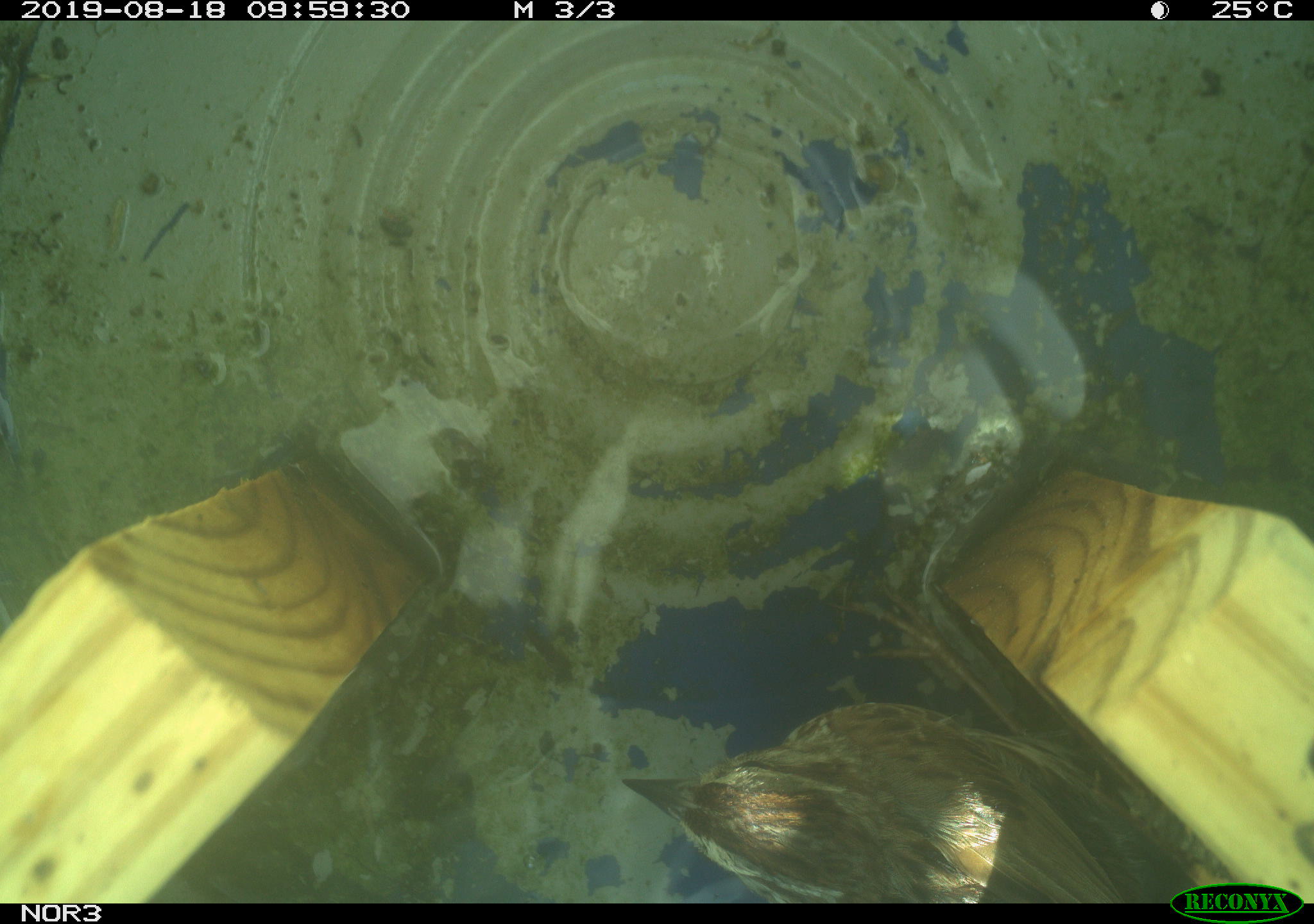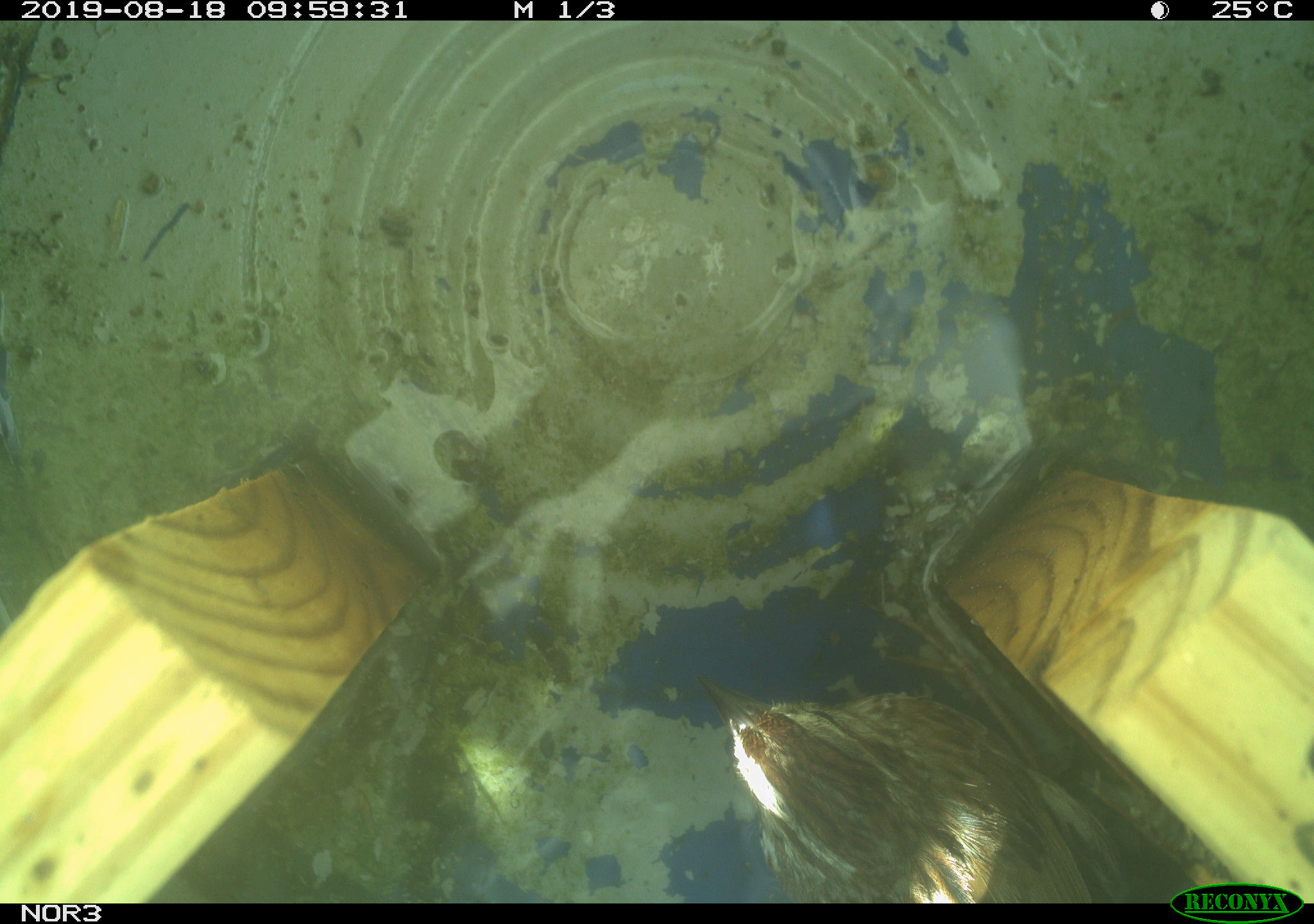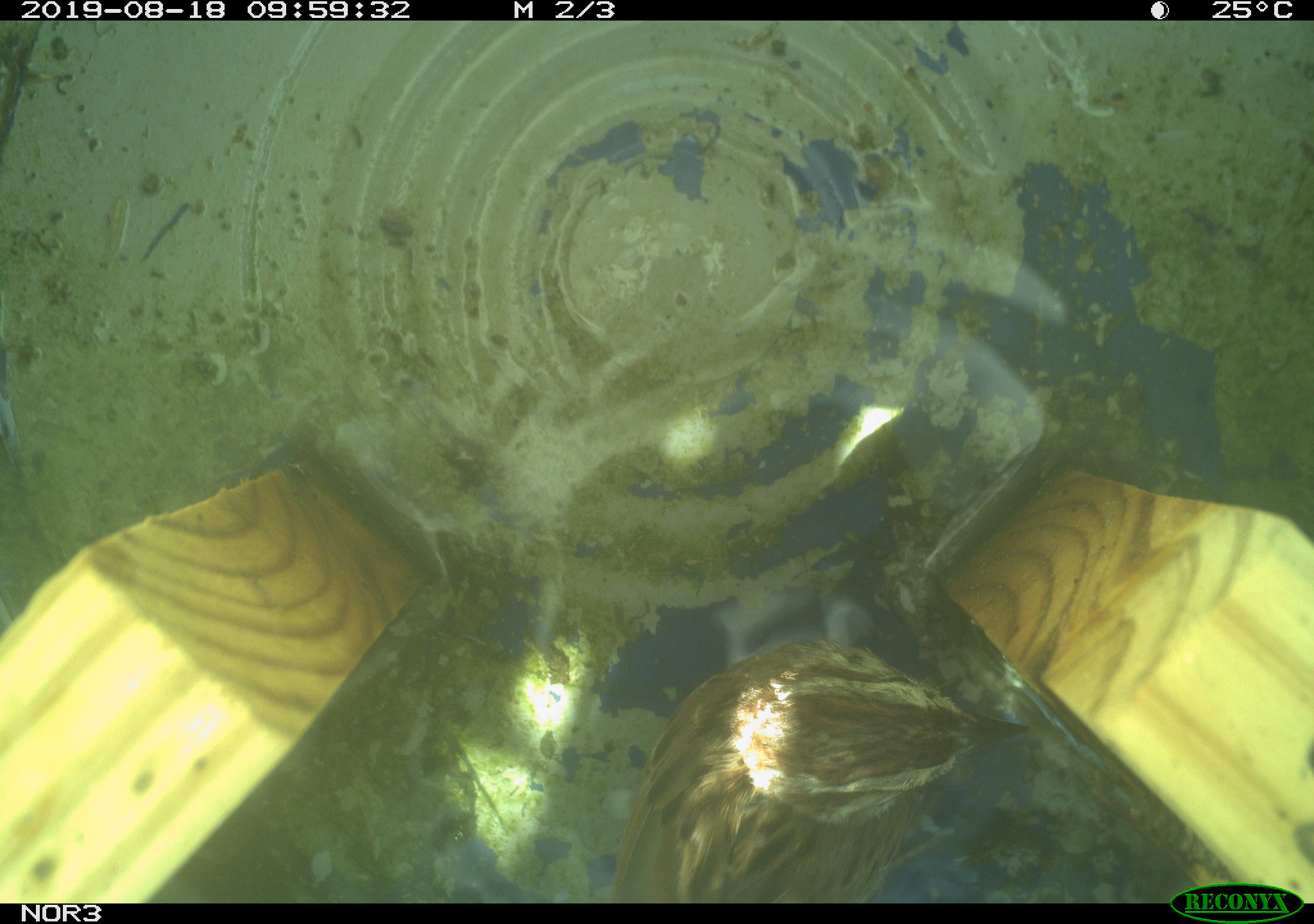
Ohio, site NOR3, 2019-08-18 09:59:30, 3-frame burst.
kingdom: Animalia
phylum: Chordata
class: Aves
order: Passeriformes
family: Passerellidae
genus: Melospiza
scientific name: Melospiza melodia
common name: song sparrow